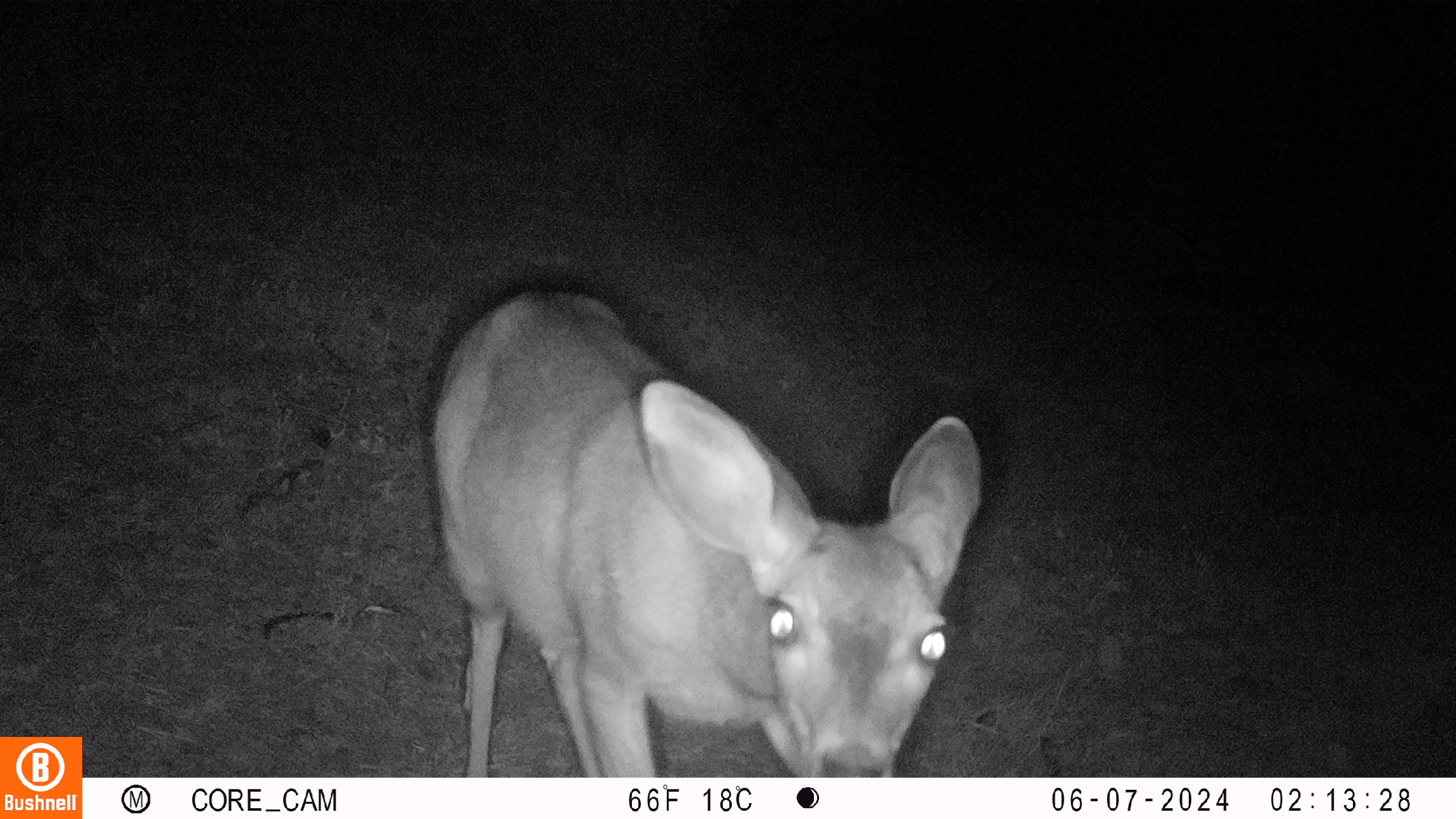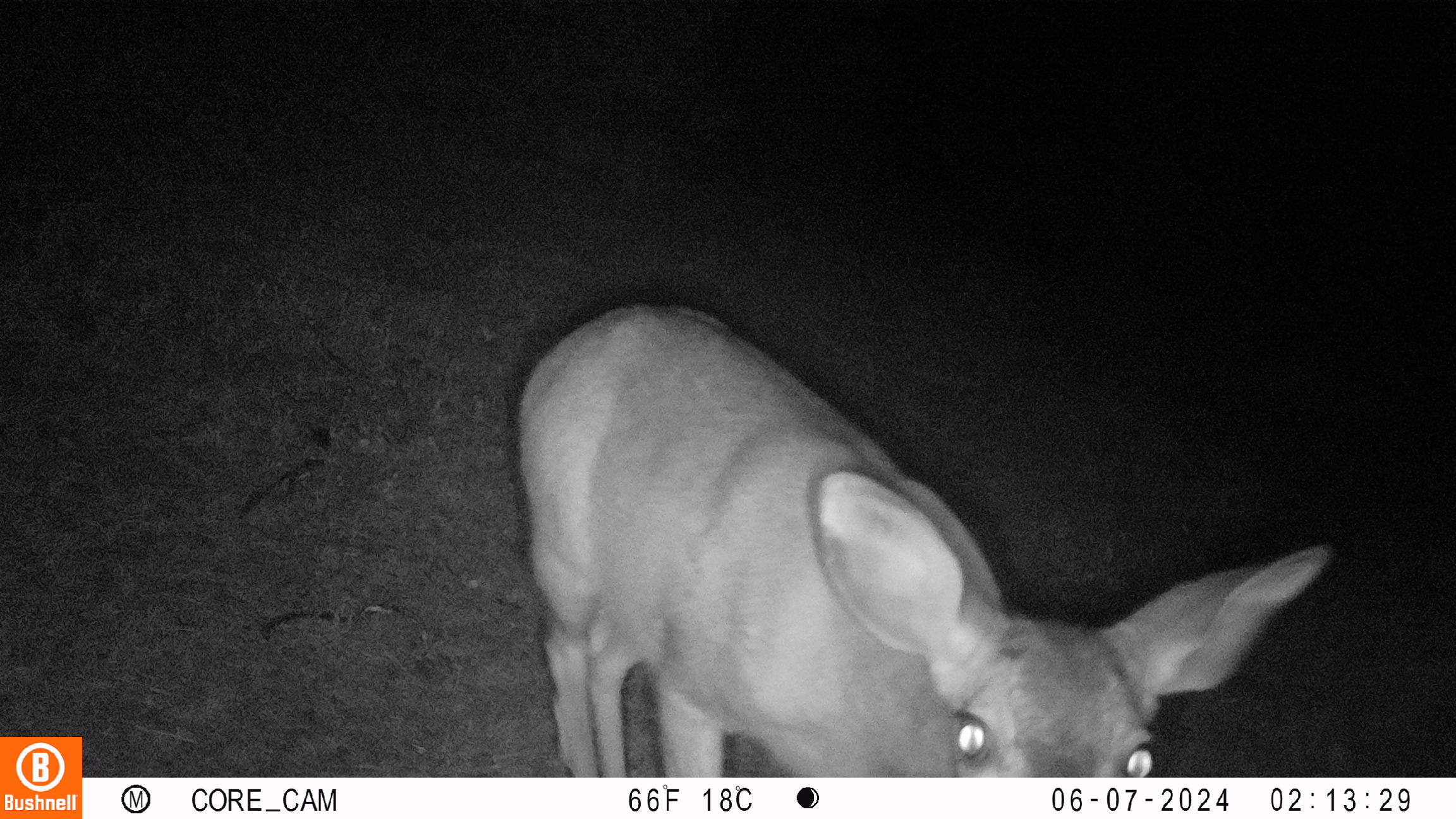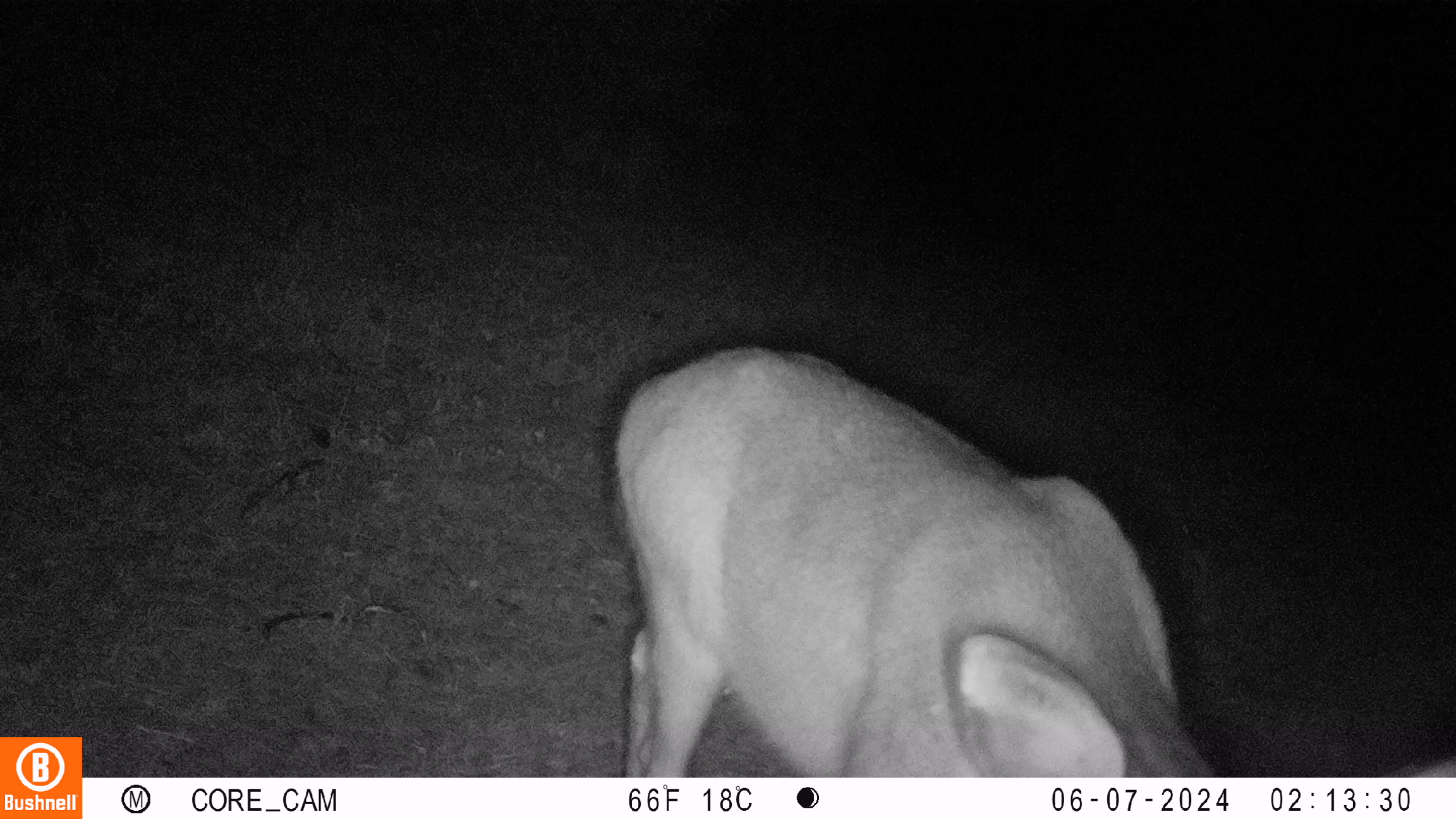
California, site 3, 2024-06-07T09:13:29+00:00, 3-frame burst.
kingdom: Animalia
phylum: Chordata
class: Mammalia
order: Artiodactyla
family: Cervidae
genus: Odocoileus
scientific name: Odocoileus hemionus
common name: mule deer